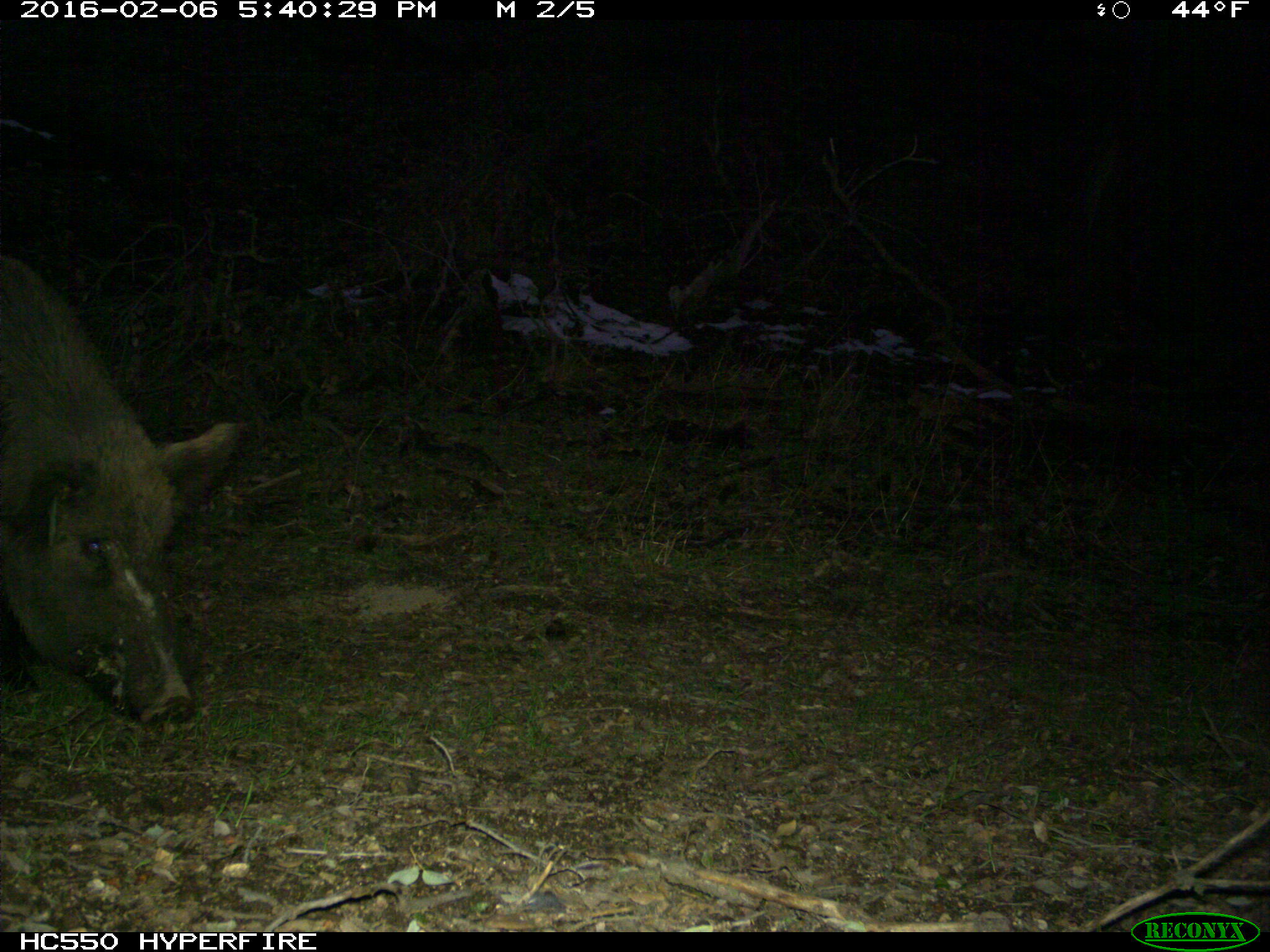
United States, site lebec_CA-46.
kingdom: Animalia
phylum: Chordata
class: Mammalia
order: Artiodactyla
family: Suidae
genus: Sus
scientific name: Sus scrofa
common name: wild boar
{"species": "Sus scrofa (wild boar)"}